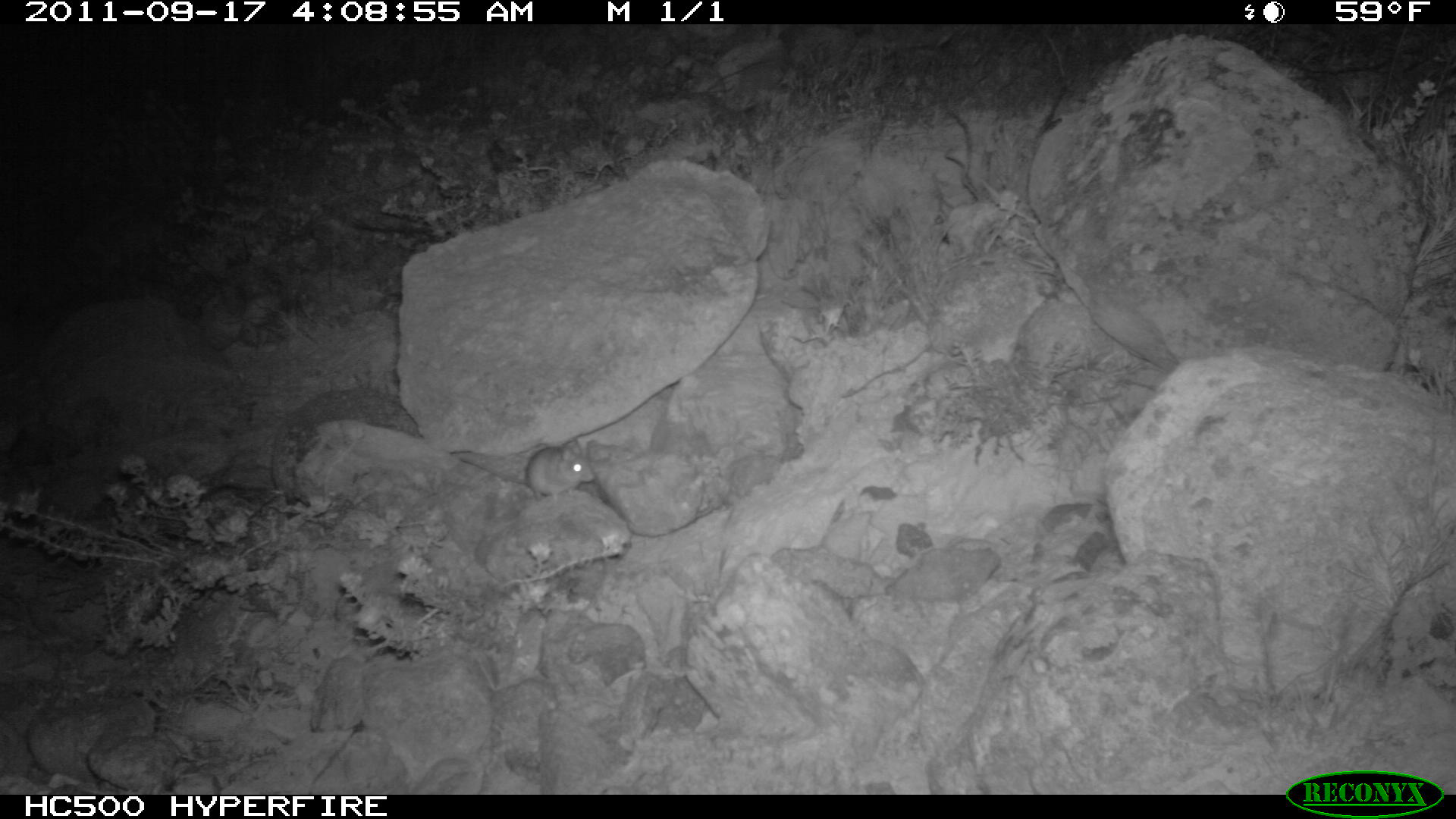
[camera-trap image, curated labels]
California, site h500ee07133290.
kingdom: Animalia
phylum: Chordata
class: Mammalia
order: Rodentia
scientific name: Rodentia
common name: rodent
Rodent (Rodentia).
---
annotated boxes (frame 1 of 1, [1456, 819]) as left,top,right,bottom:
rodent: 457,440,595,504